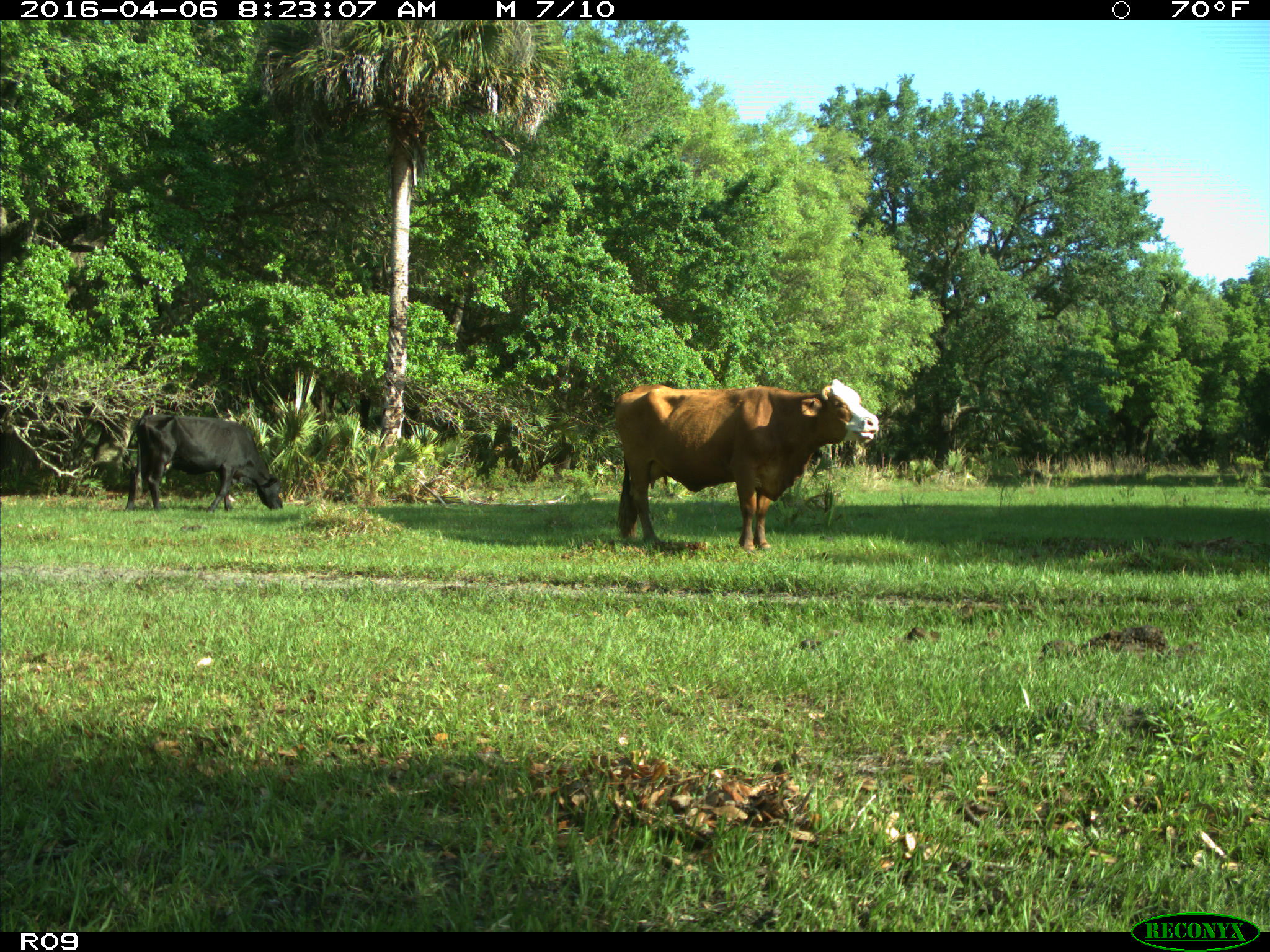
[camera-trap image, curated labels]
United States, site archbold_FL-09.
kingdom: Animalia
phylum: Chordata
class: Mammalia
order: Artiodactyla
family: Bovidae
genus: Bos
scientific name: Bos taurus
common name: domestic cow